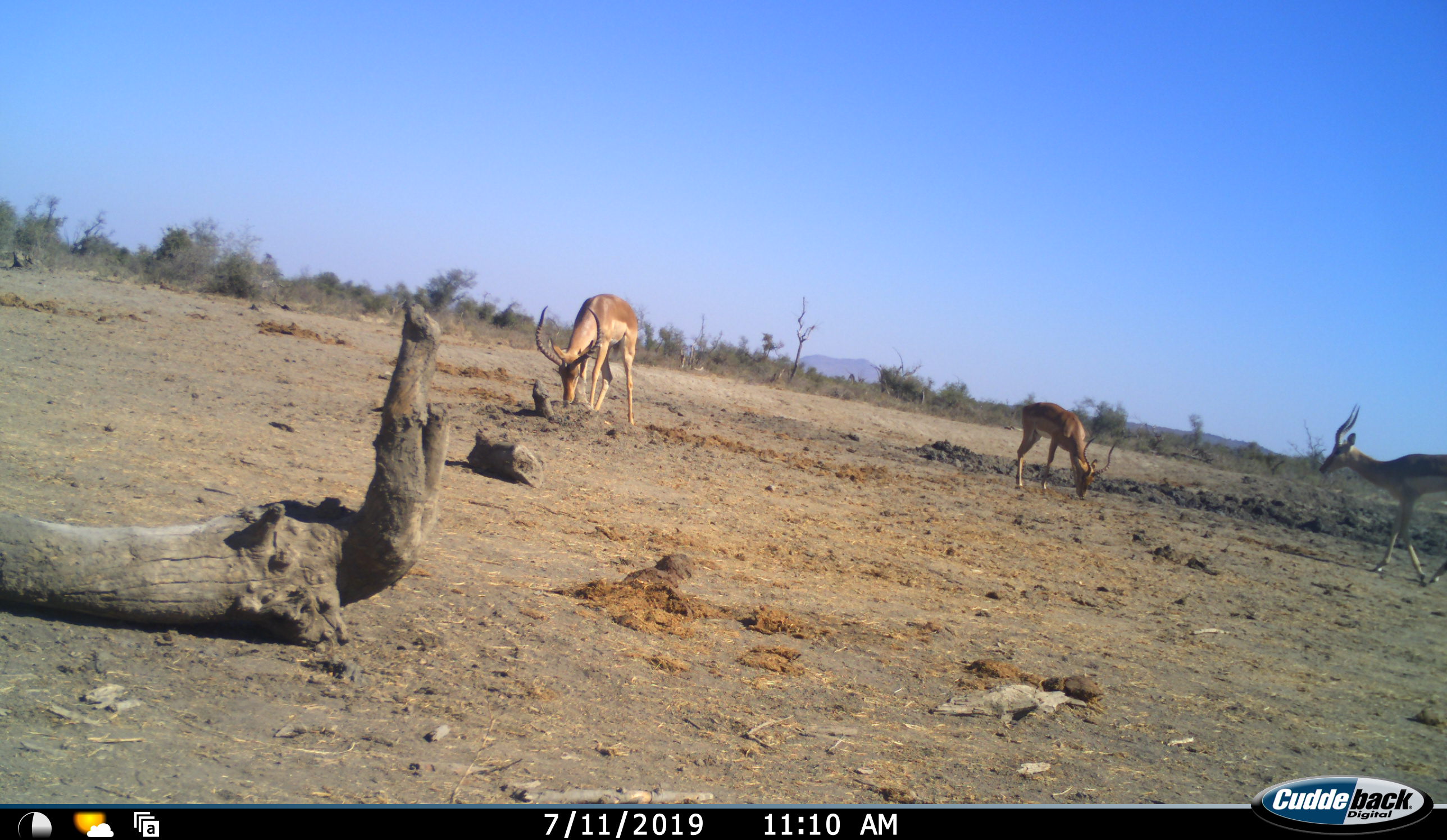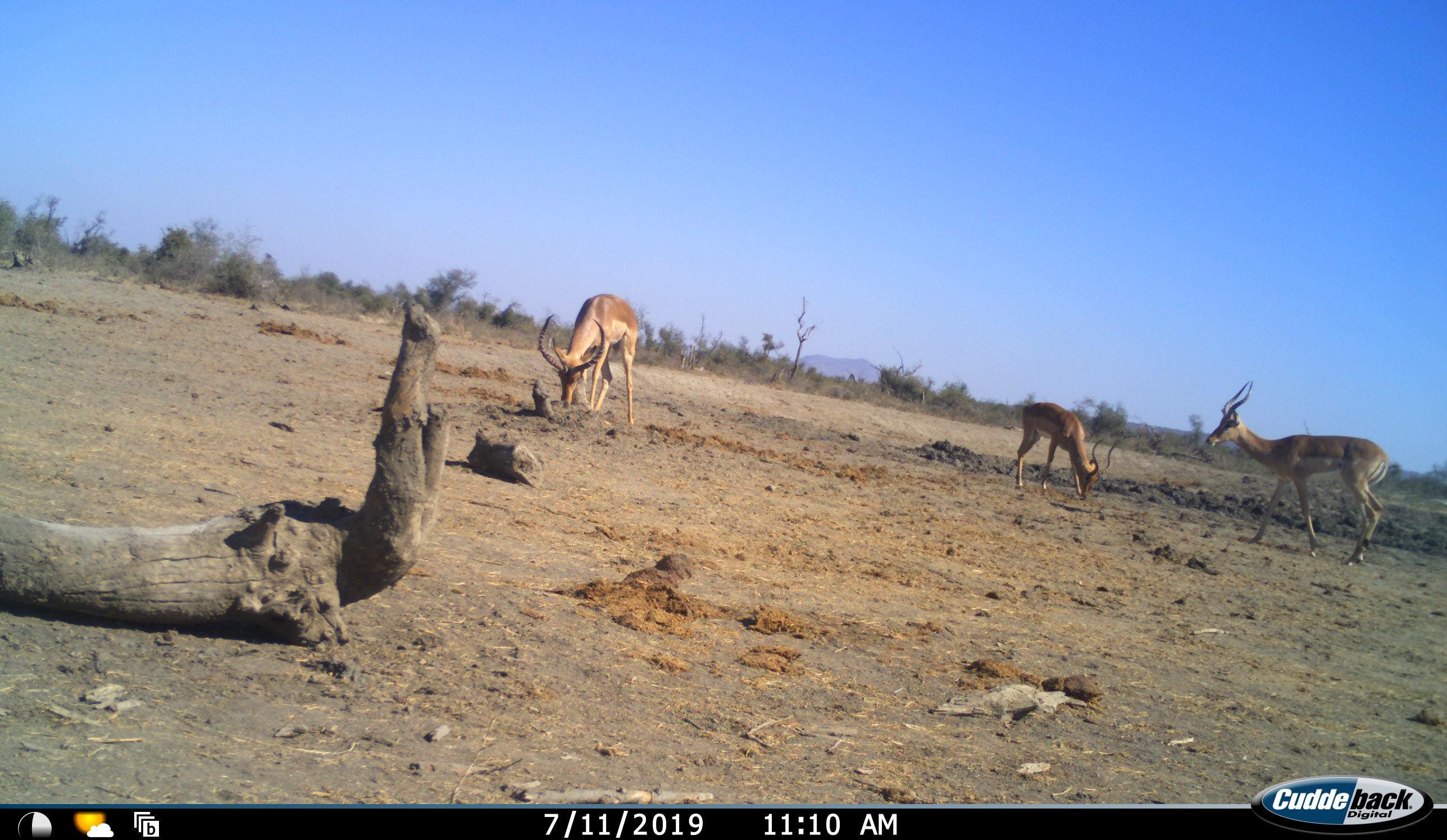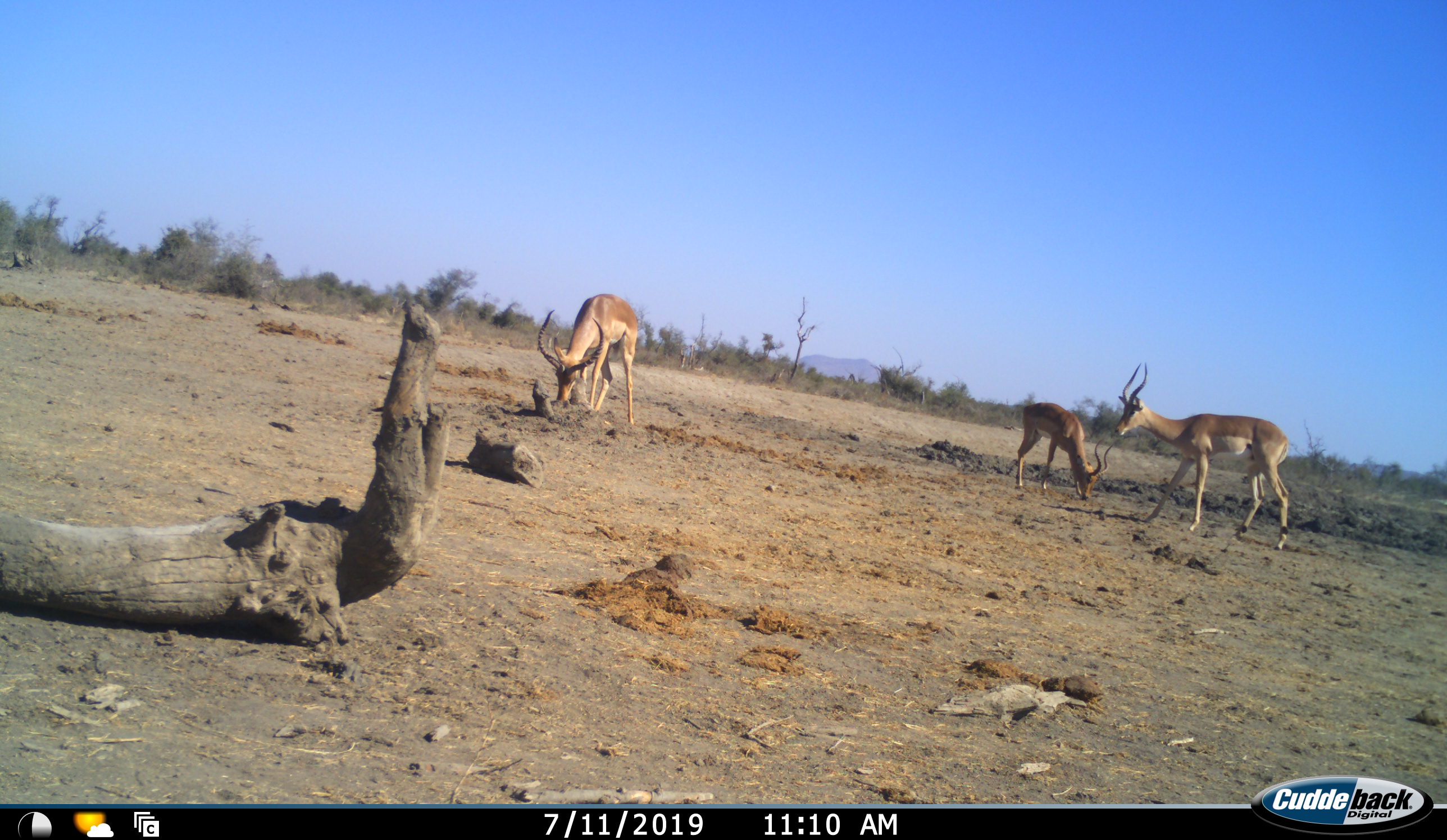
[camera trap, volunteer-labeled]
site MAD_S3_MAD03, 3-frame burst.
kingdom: Animalia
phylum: Chordata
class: Mammalia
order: Artiodactyla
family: Bovidae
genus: Aepyceros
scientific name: Aepyceros melampus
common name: impala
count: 3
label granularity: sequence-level